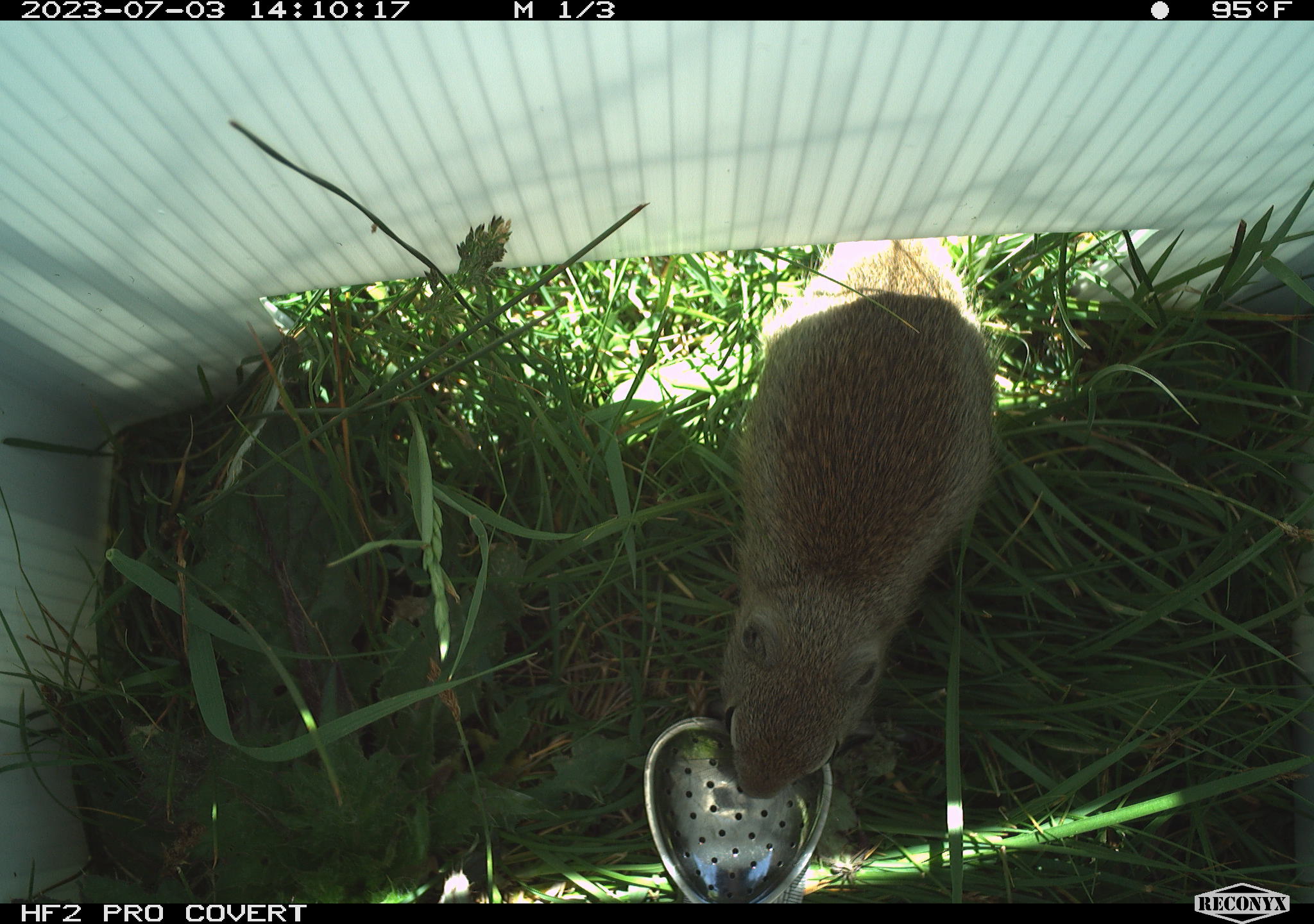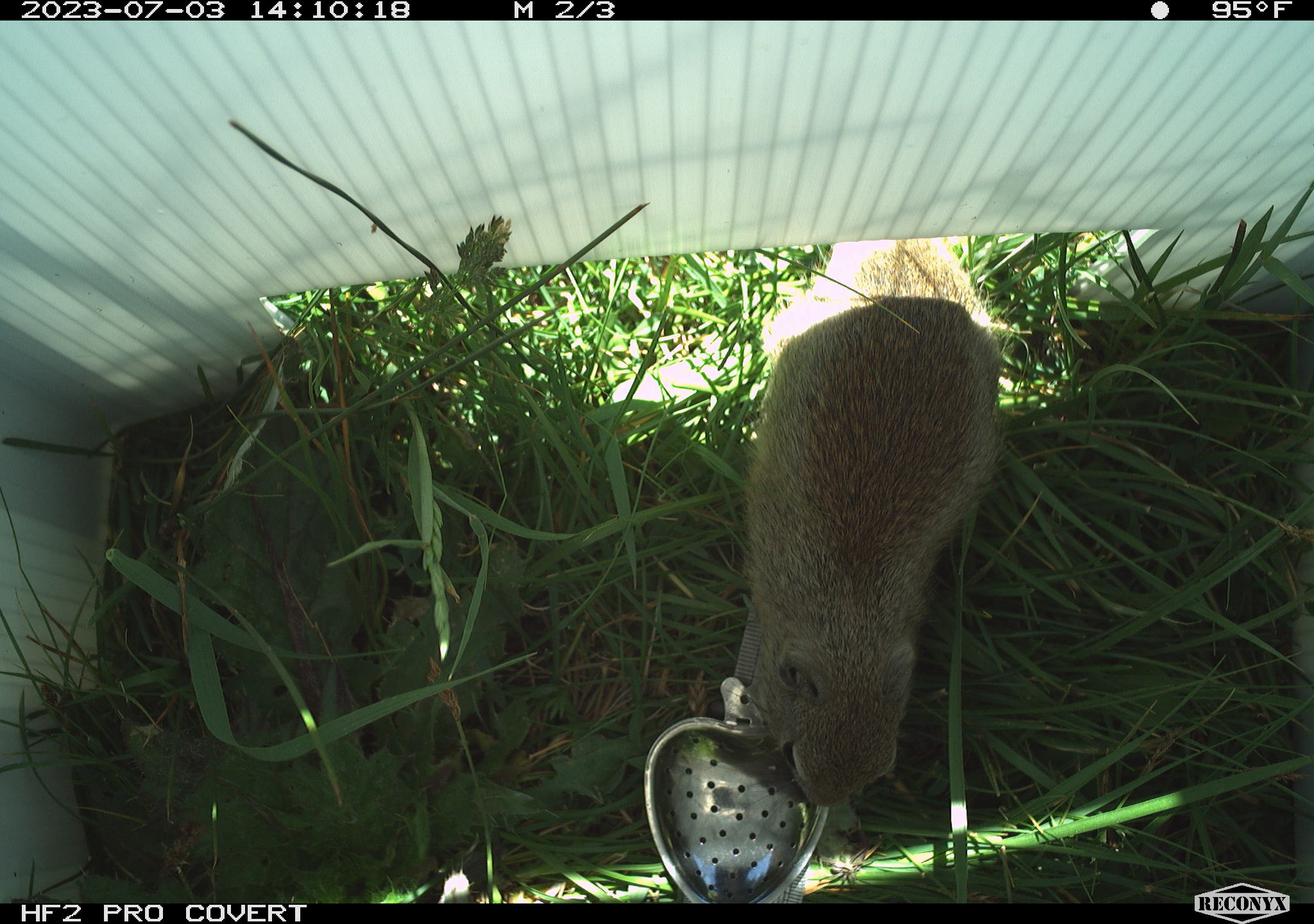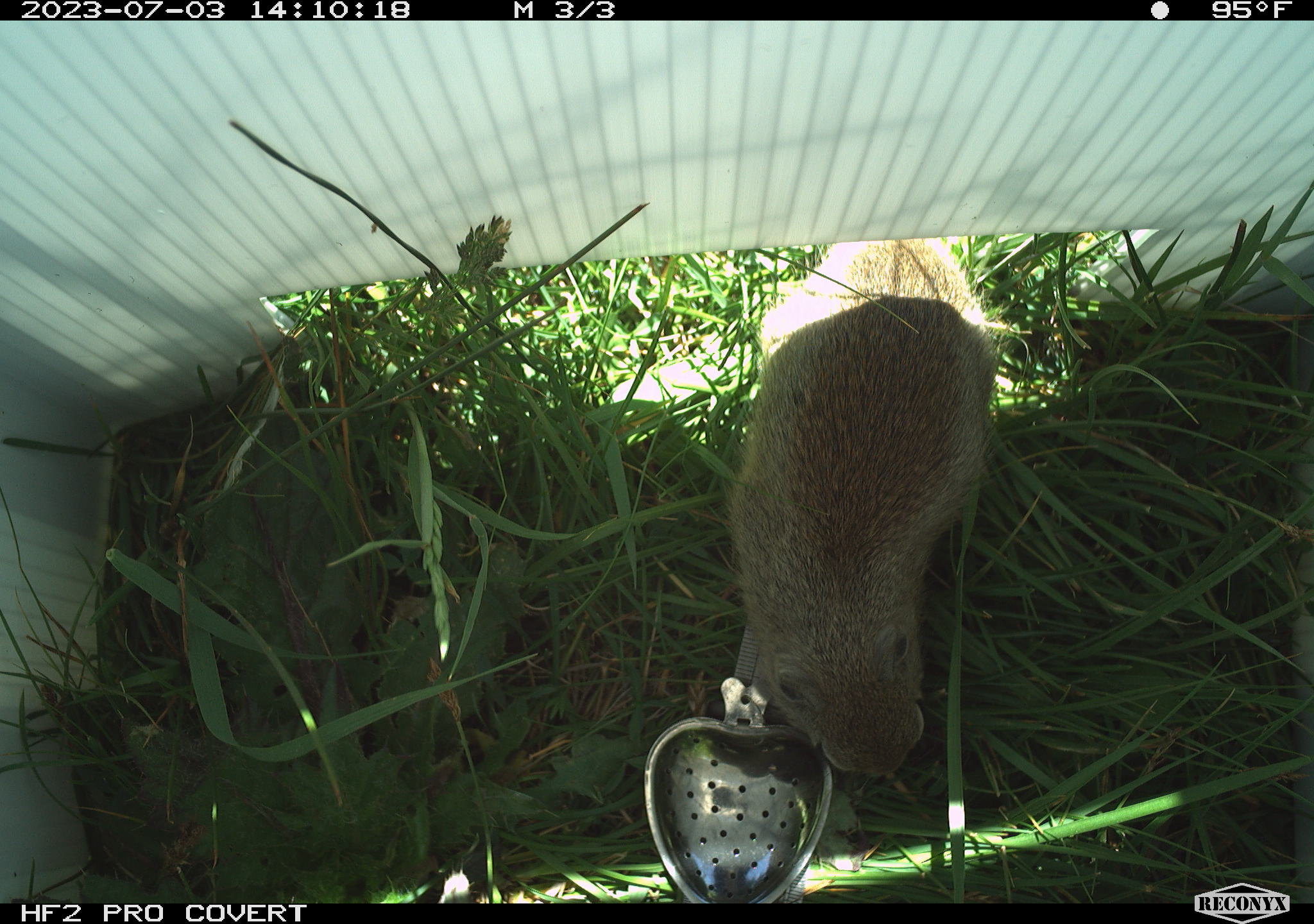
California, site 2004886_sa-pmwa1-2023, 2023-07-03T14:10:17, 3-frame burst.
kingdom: Animalia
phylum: Chordata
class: Mammalia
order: Rodentia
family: Sciuridae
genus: Urocitellus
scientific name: Urocitellus beldingi beldingi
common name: belding's ground squirrel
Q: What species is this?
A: Belding's ground squirrel (Urocitellus beldingi beldingi).